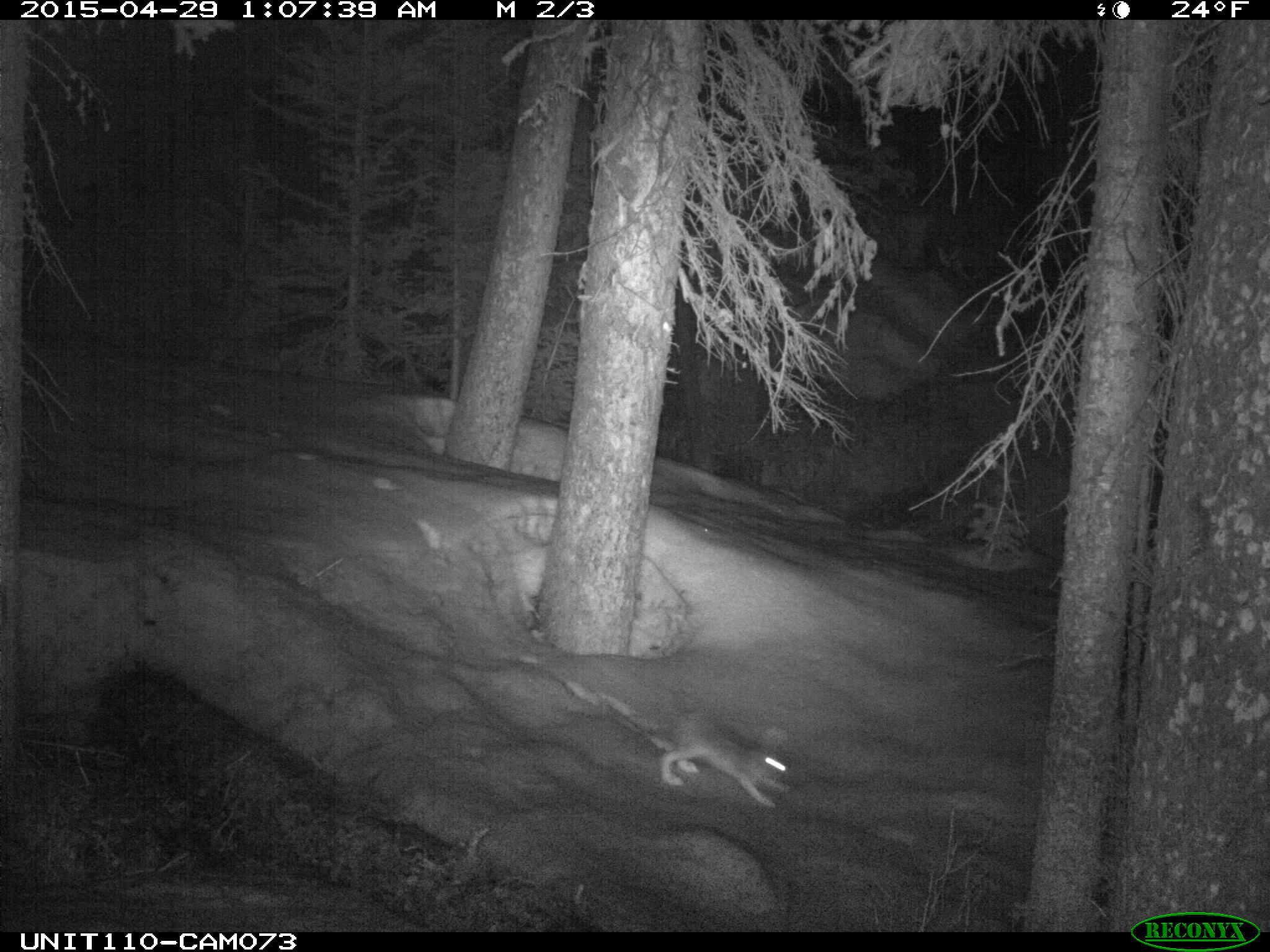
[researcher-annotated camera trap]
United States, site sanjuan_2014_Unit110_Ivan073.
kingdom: Animalia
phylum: Chordata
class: Mammalia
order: Lagomorpha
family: Leporidae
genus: Lepus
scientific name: Lepus americanus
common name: snowshoe hare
Lepus americanus (snowshoe hare).